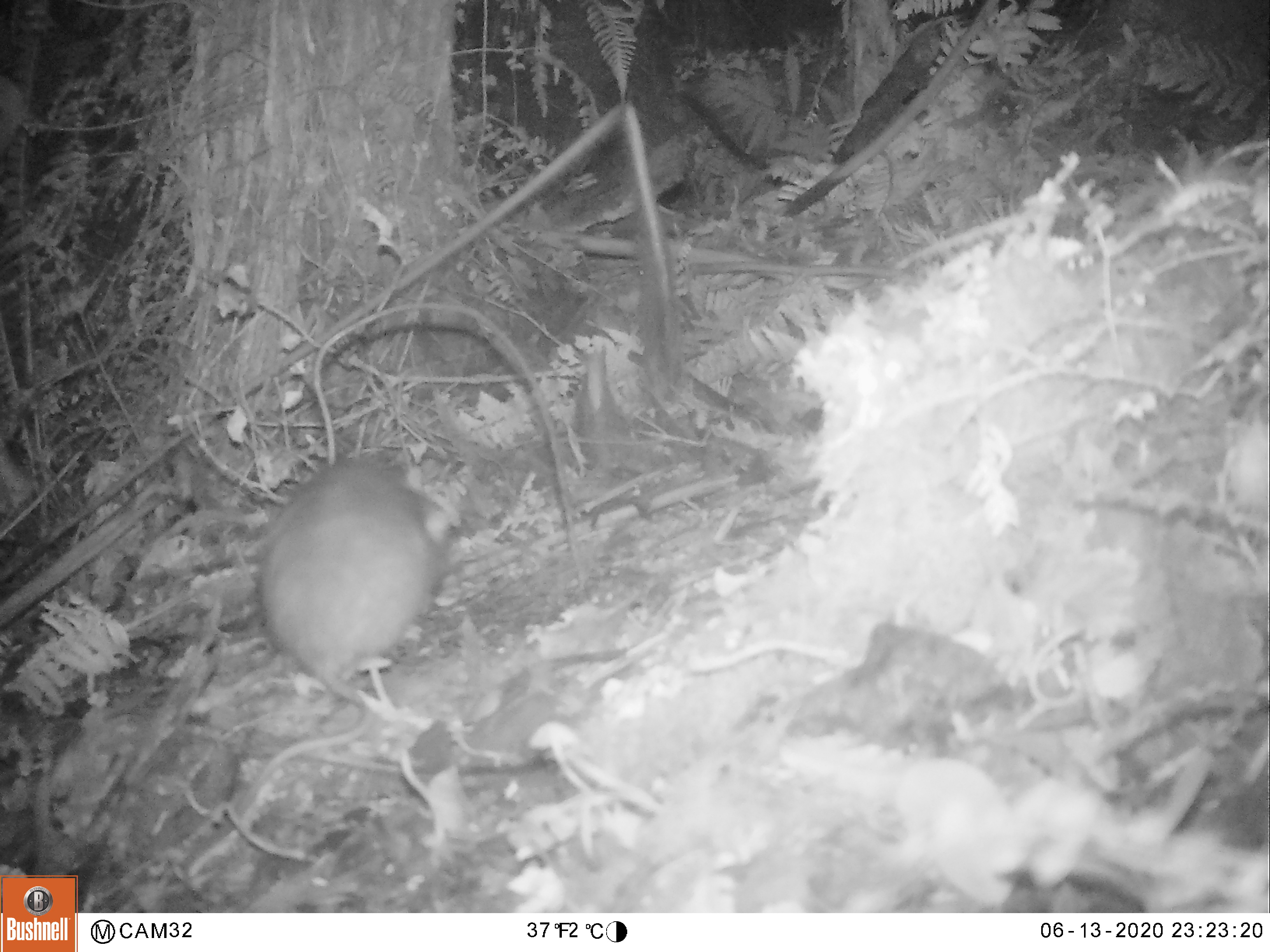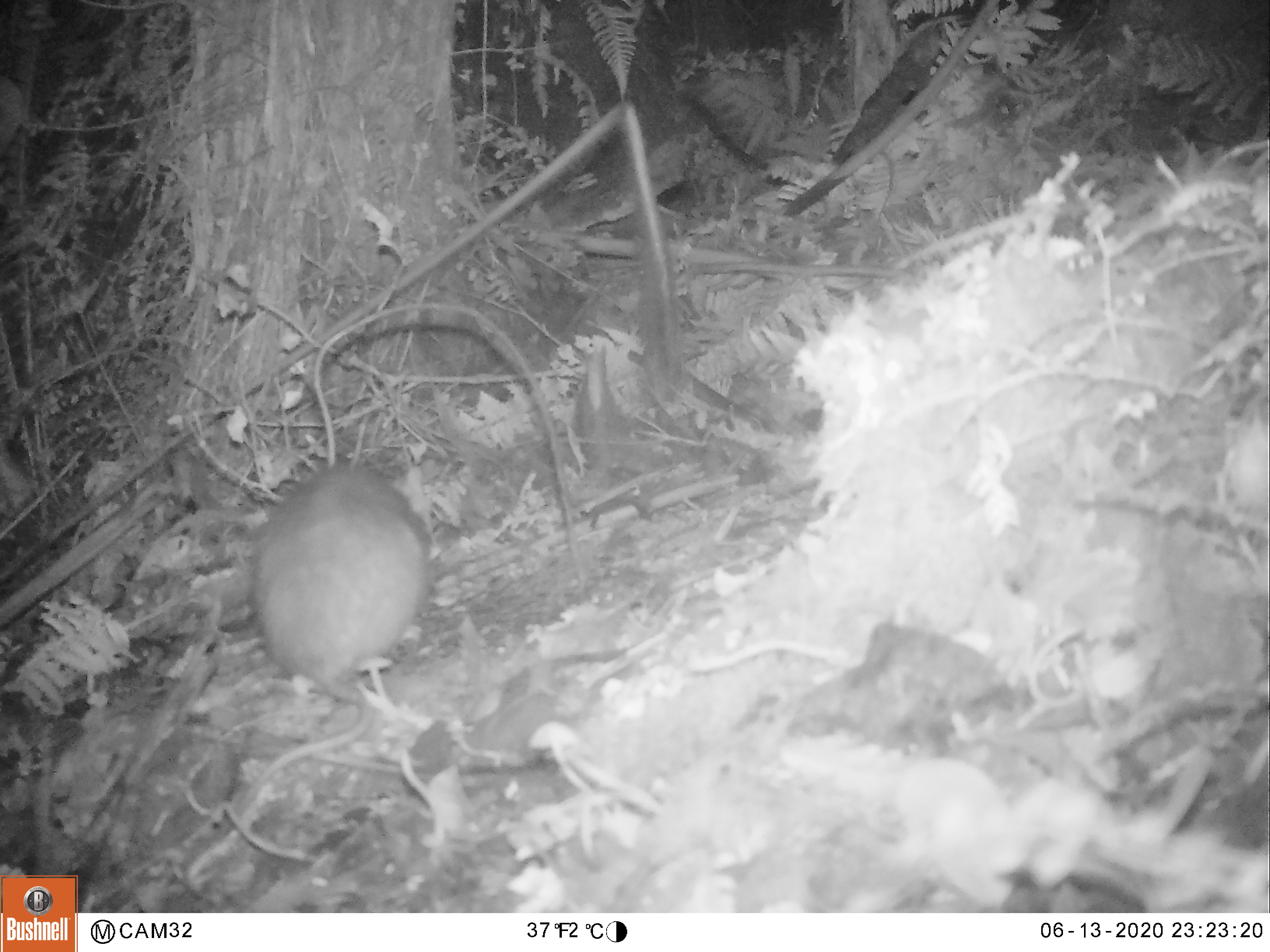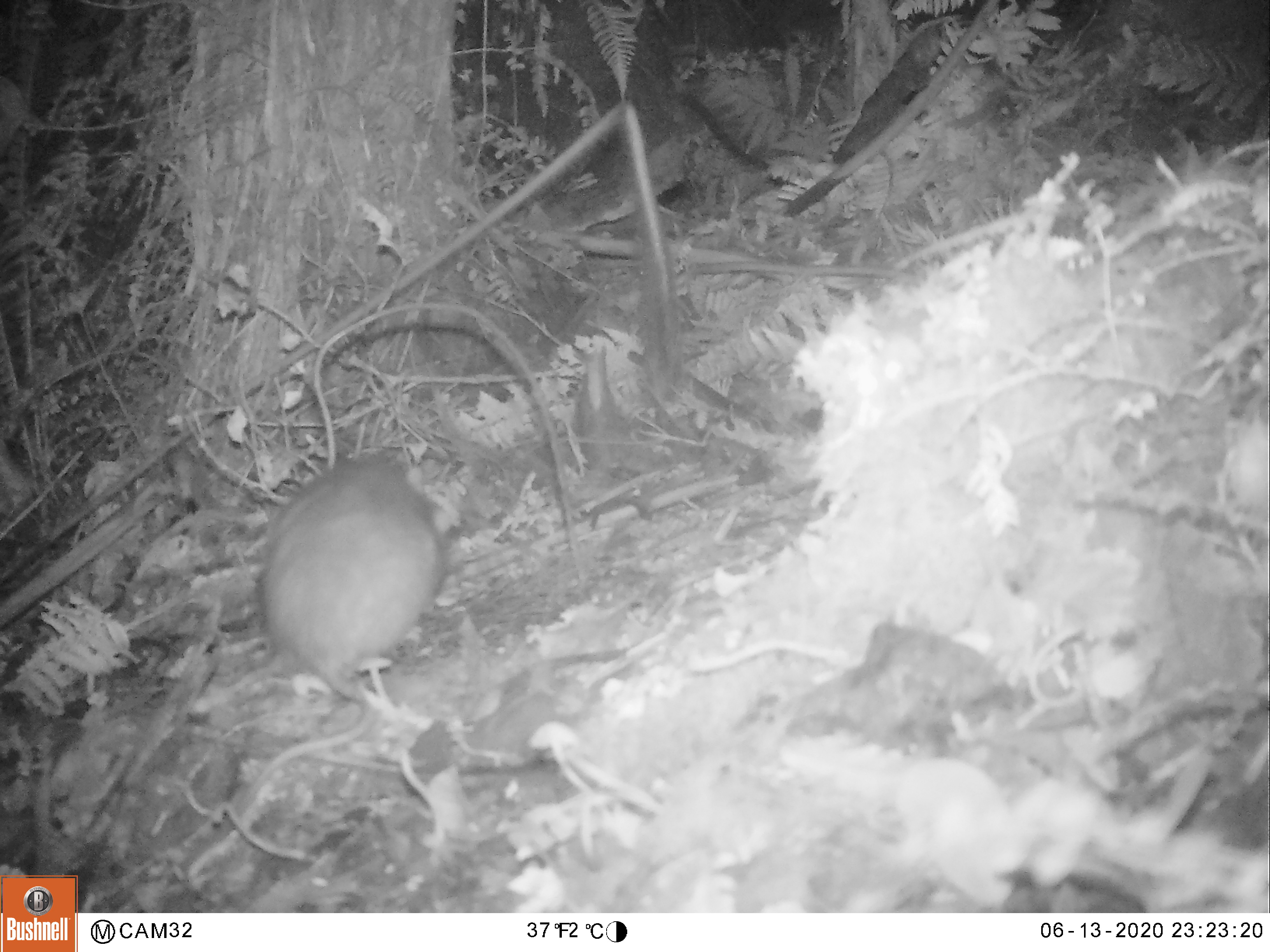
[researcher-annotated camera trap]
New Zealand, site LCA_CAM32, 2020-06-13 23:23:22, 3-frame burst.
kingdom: Animalia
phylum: Chordata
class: Mammalia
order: Rodentia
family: Muridae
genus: Rattus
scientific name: Rattus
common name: rat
Rat (Rattus).